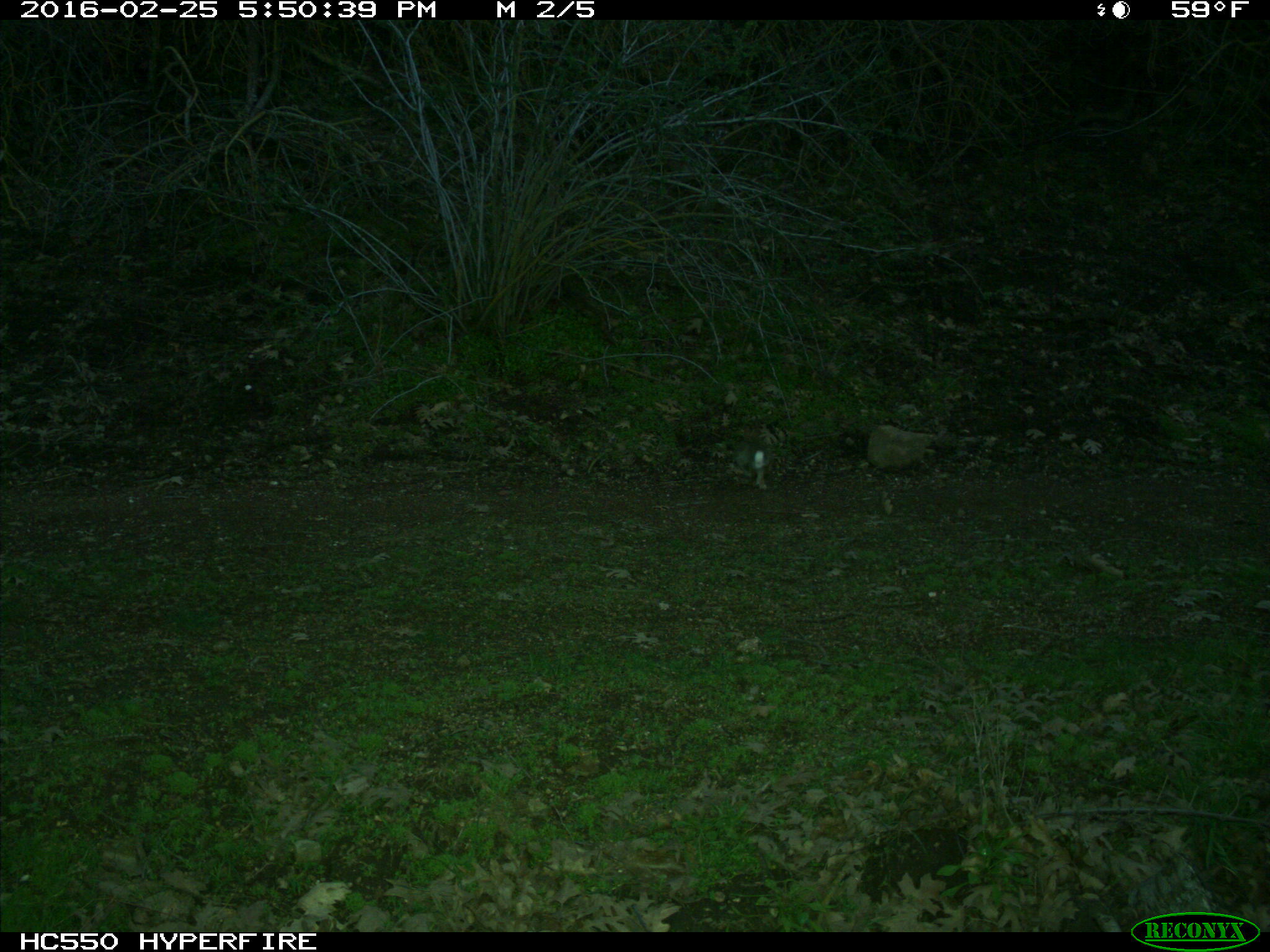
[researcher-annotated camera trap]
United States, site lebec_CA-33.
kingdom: Animalia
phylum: Chordata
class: Mammalia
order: Lagomorpha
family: Leporidae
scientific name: Leporidae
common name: rabbits and hares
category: unidentified rabbit